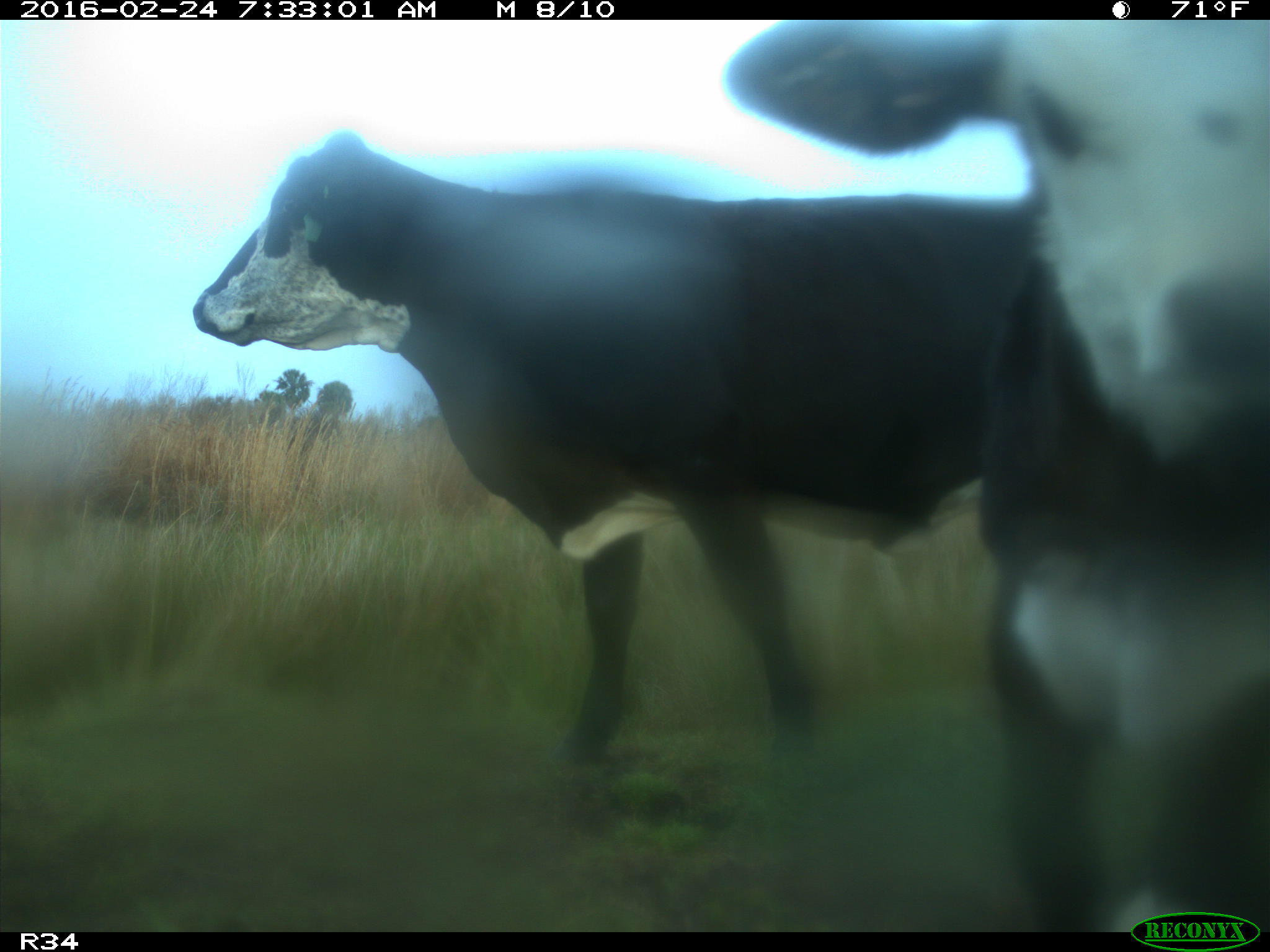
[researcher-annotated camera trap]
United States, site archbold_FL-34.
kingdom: Animalia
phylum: Chordata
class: Mammalia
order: Artiodactyla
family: Bovidae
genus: Bos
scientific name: Bos taurus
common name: domestic cow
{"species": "Bos taurus (domestic cow)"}